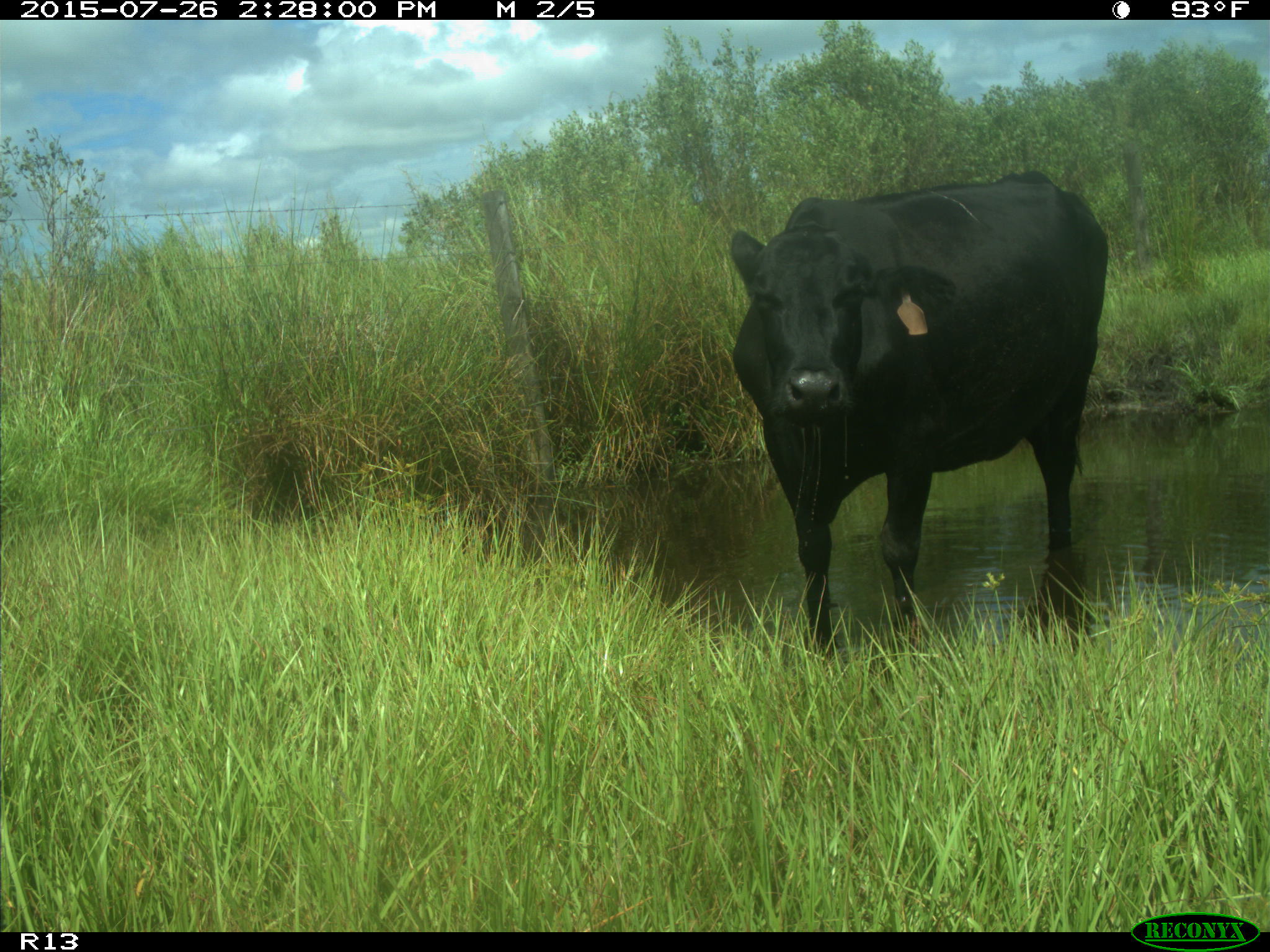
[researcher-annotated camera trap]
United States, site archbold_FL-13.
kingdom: Animalia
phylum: Chordata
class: Mammalia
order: Artiodactyla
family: Bovidae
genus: Bos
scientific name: Bos taurus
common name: domestic cow